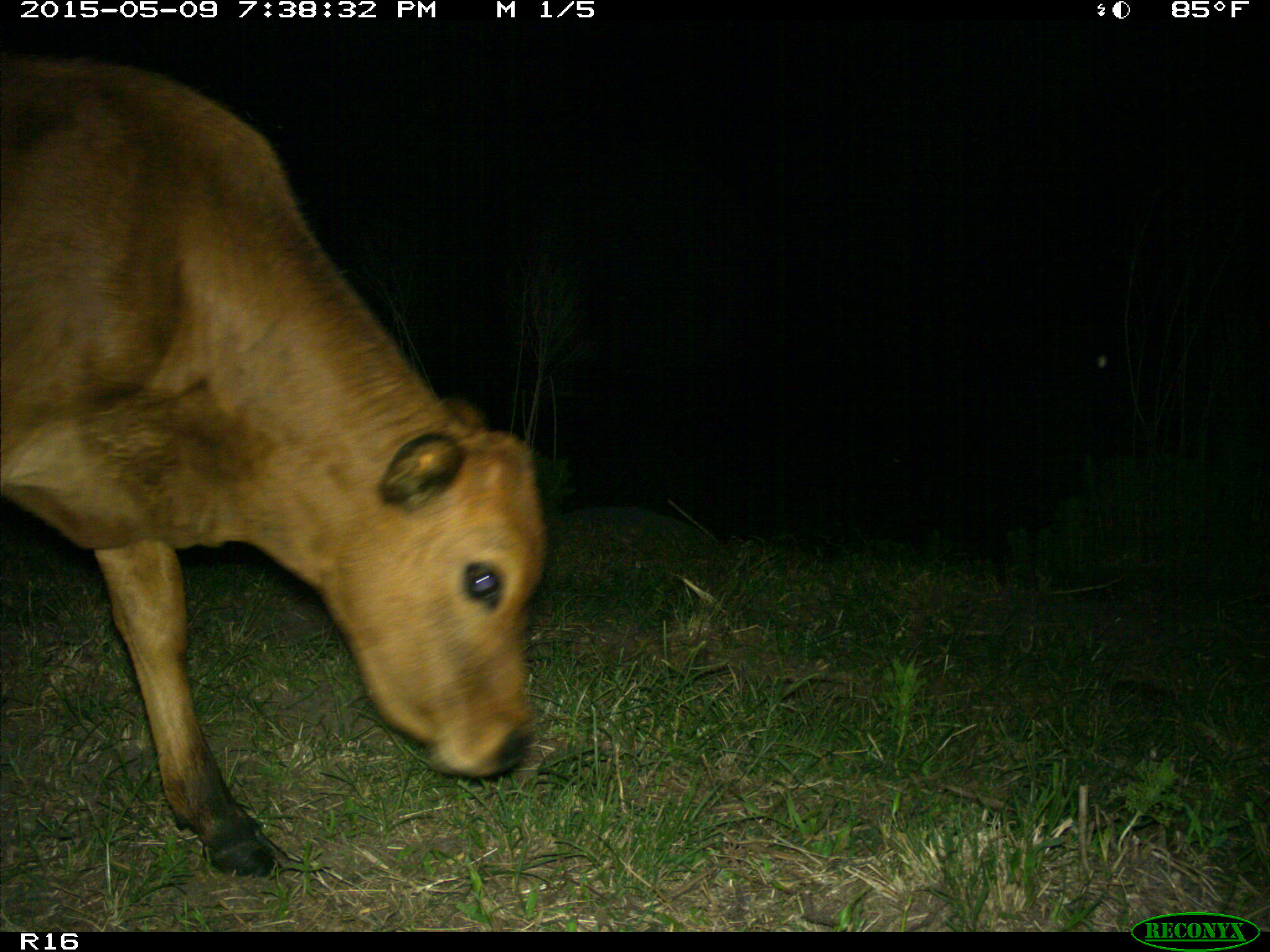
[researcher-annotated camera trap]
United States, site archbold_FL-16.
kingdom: Animalia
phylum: Chordata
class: Mammalia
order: Artiodactyla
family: Bovidae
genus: Bos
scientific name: Bos taurus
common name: domestic cow